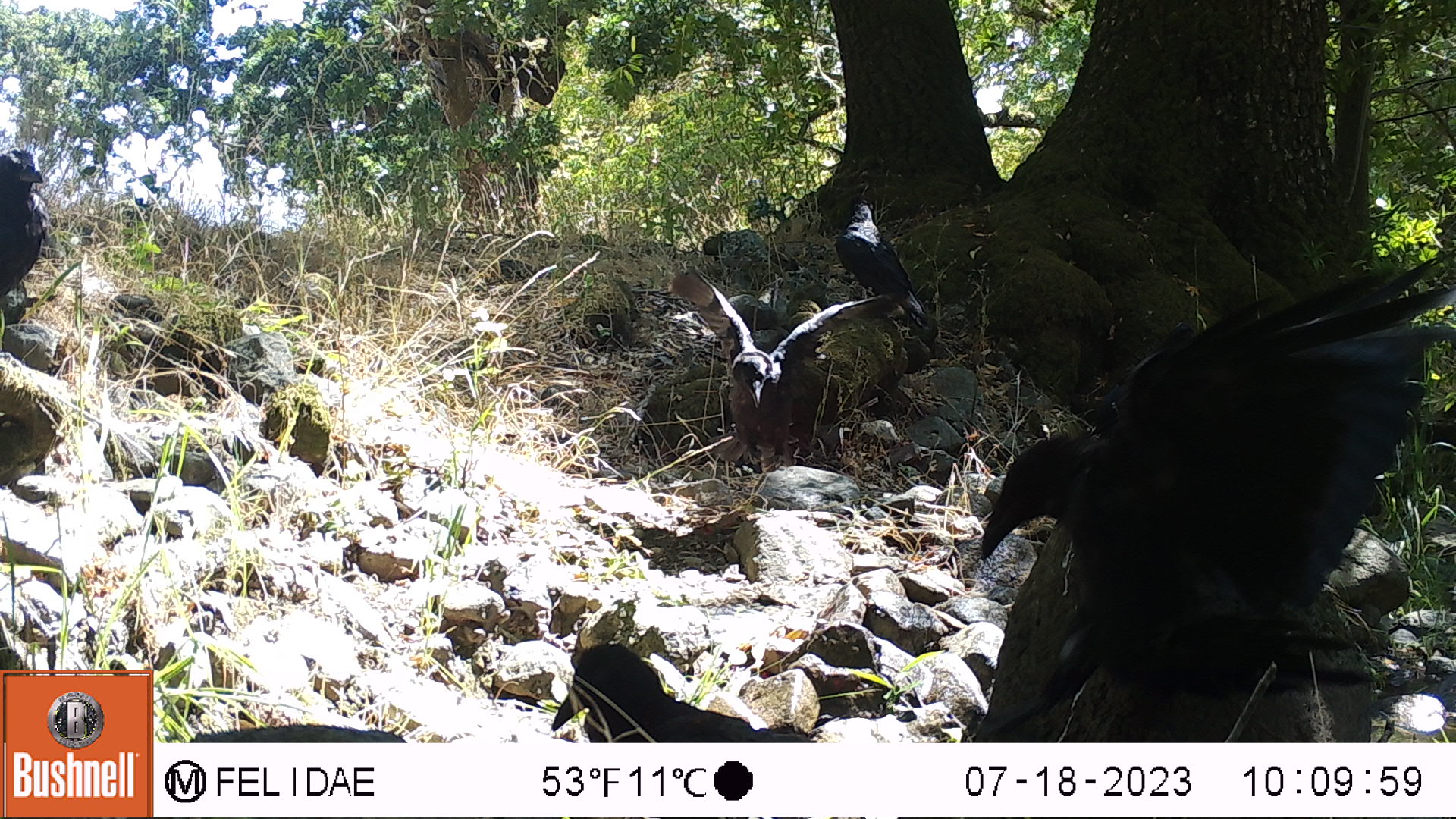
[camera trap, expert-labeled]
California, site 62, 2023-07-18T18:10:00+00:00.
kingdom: Animalia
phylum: Chordata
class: Aves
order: Passeriformes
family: Corvidae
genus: Corvus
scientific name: Corvus corax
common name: common raven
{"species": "common raven (Corvus corax)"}